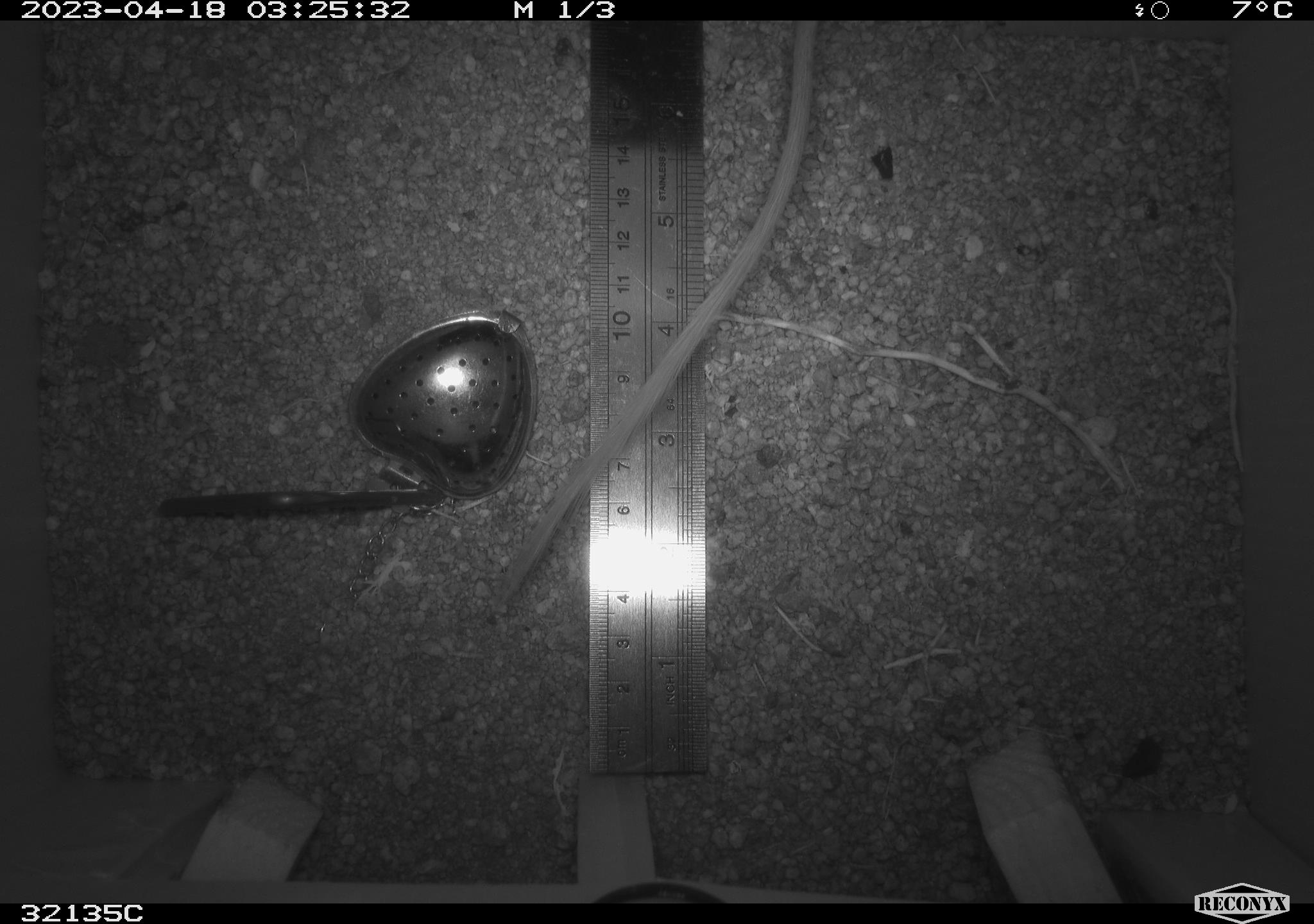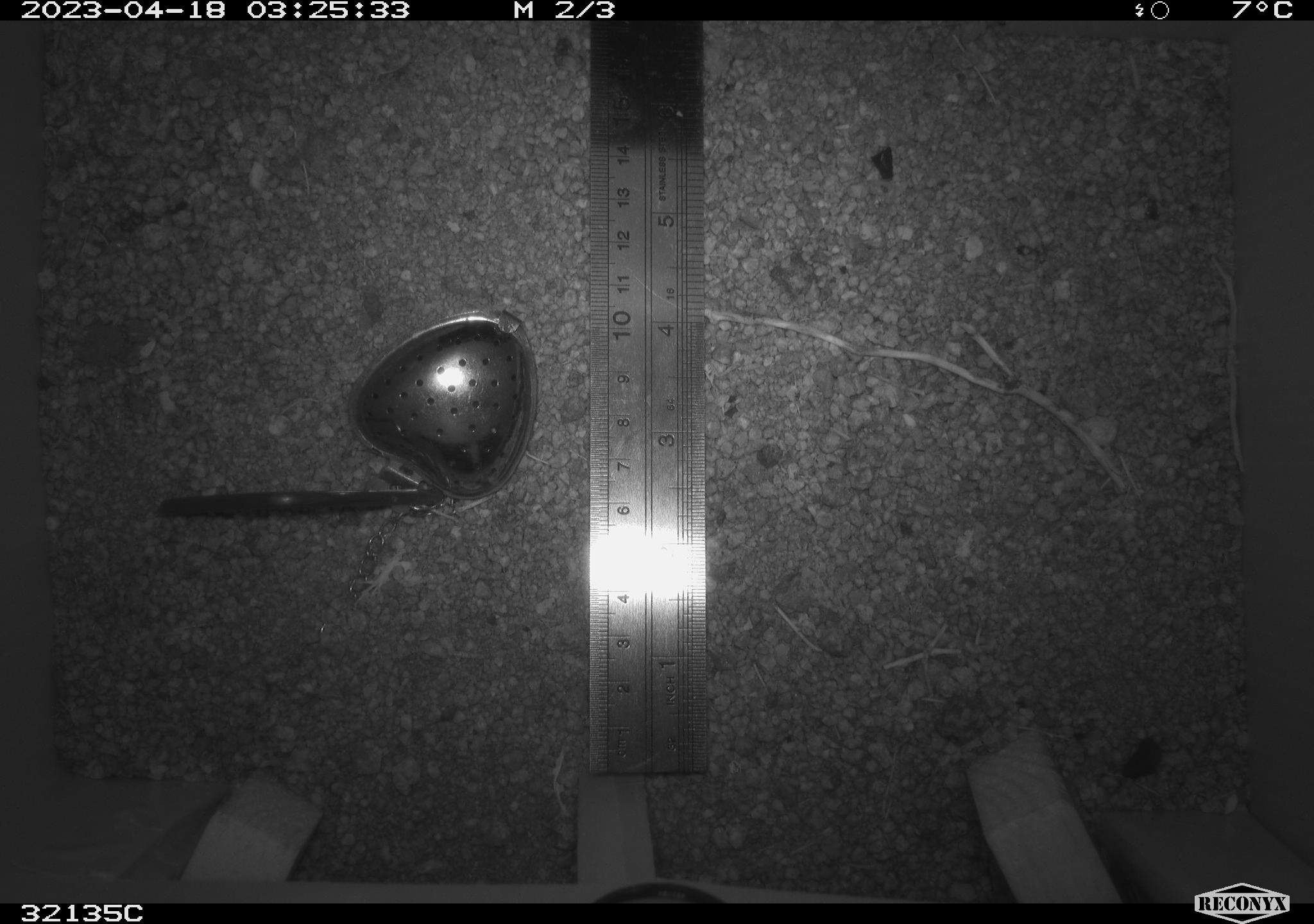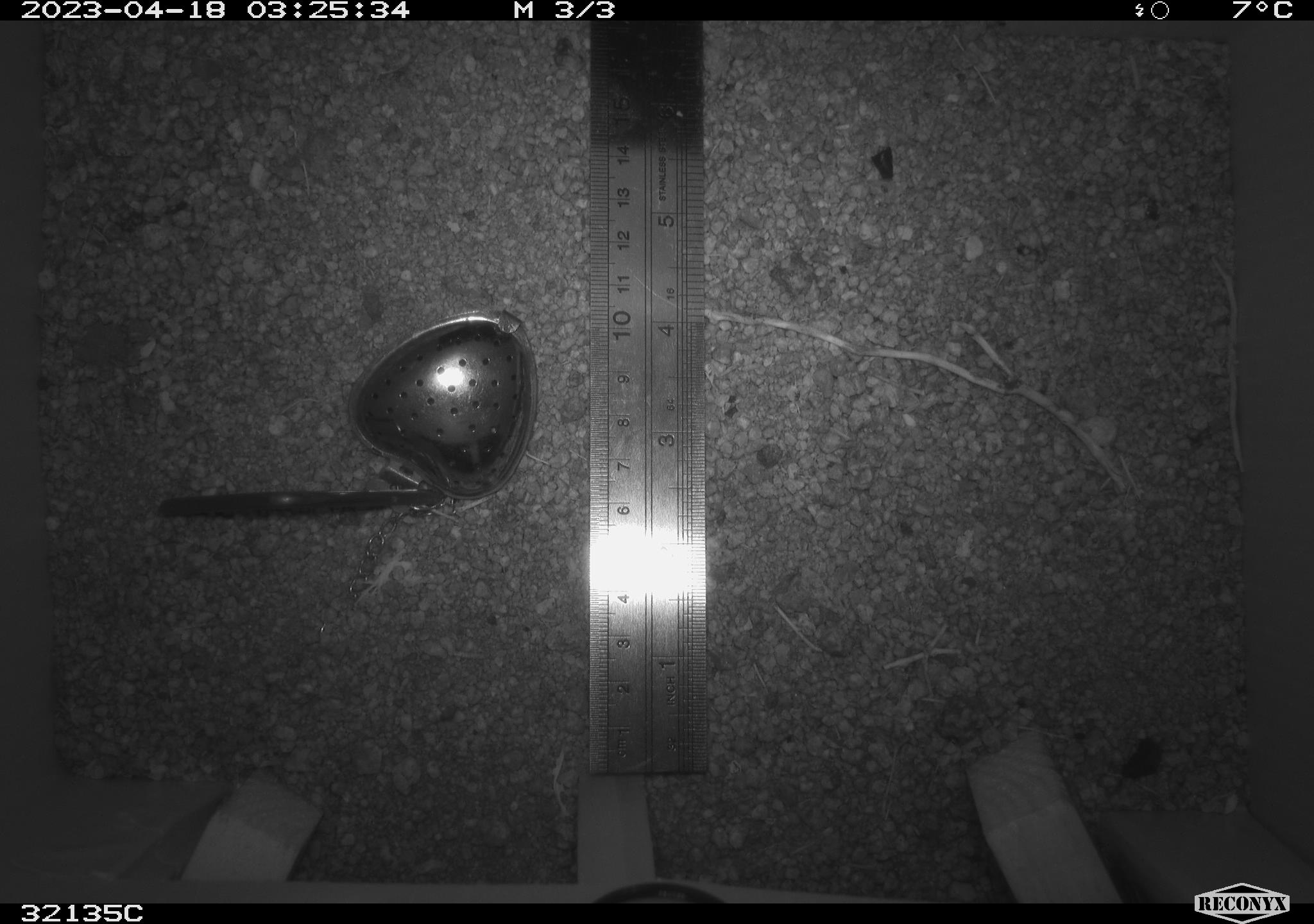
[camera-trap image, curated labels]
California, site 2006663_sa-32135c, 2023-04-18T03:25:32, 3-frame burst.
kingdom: Animalia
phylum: Chordata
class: Mammalia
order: Rodentia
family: Heteromyidae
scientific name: Heteromyidae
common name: kangaroo rats and pocket mice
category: heteromyidae family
Heteromyidae family (kangaroo rats and pocket mice) (Heteromyidae).